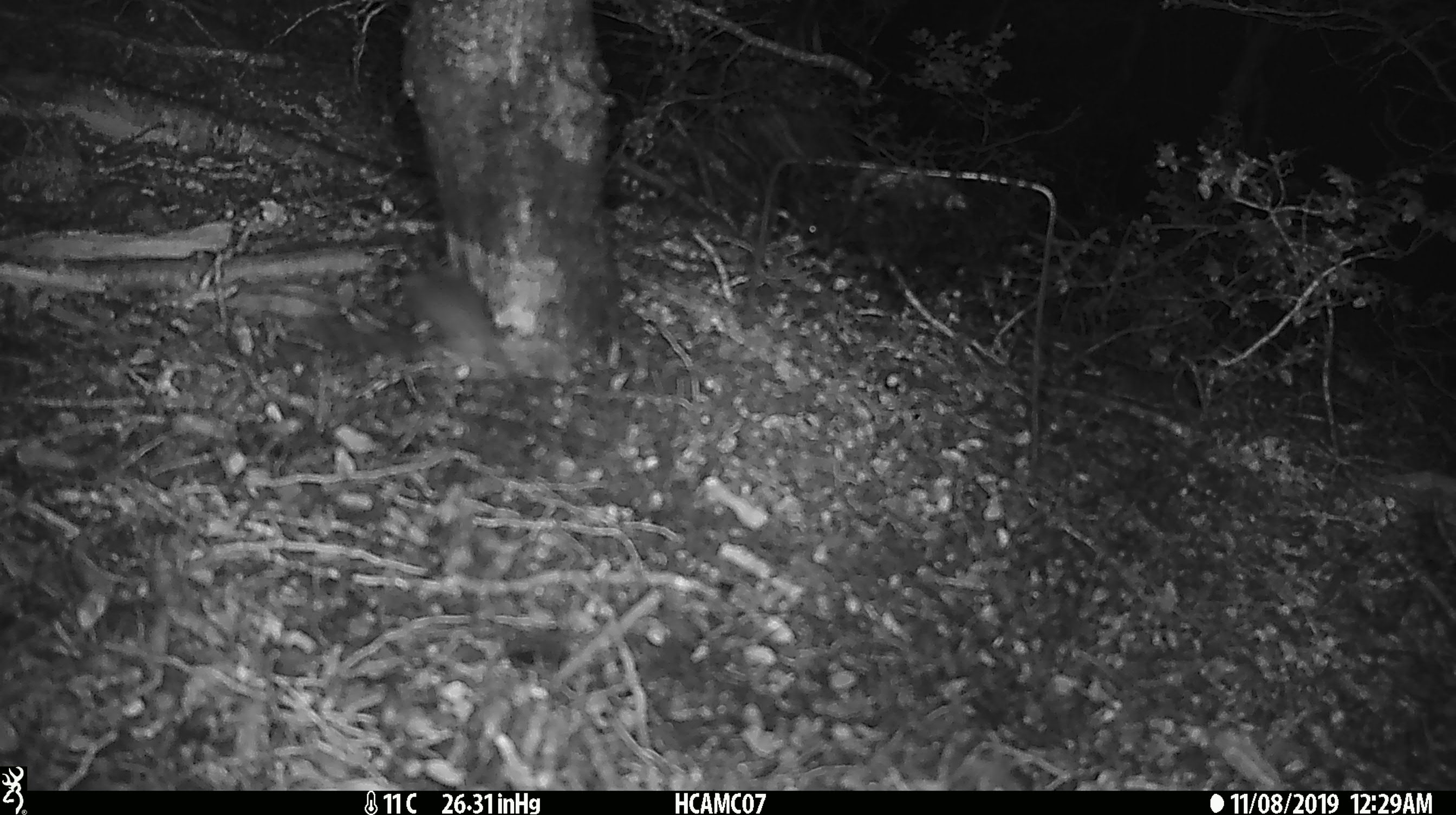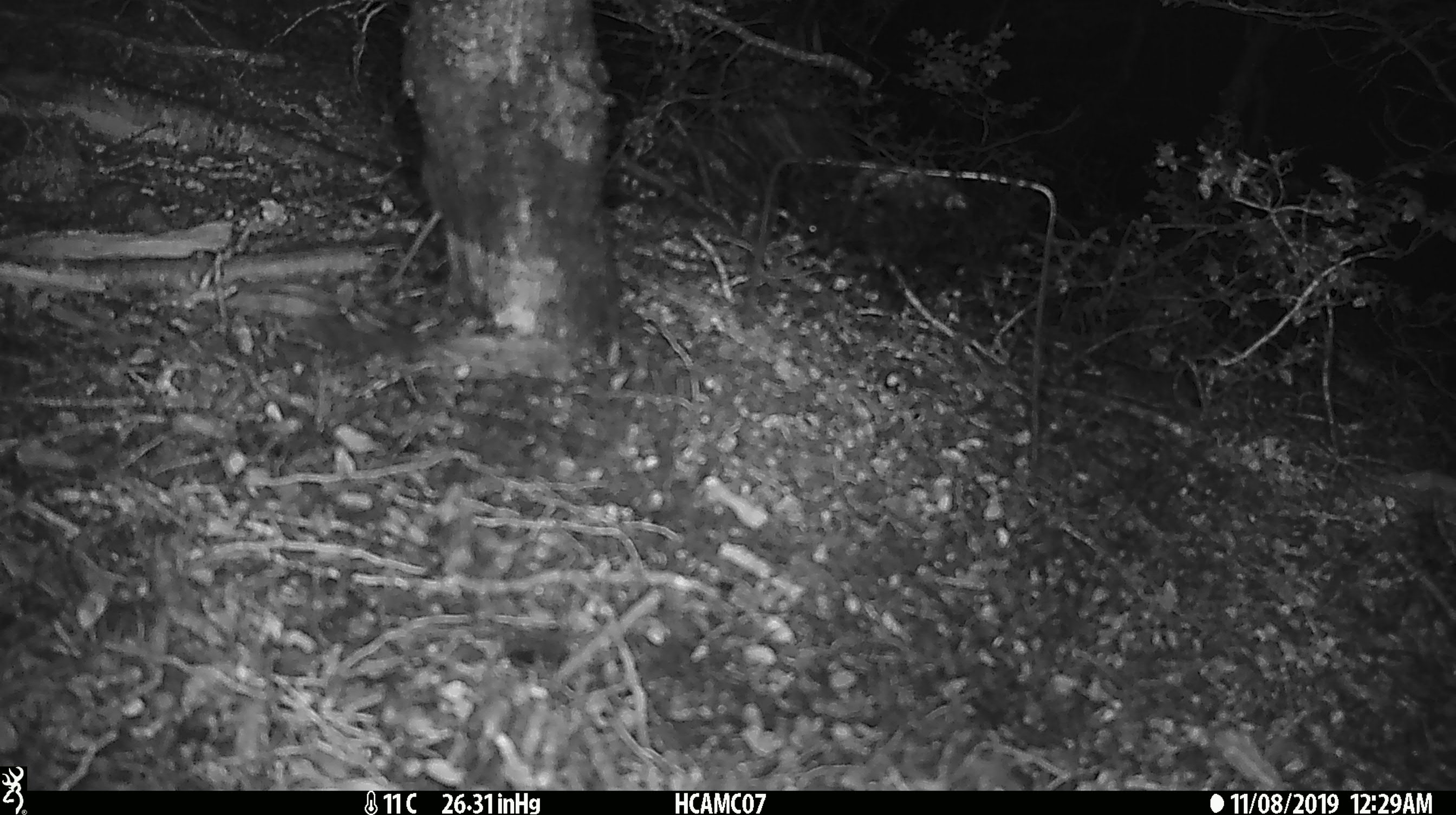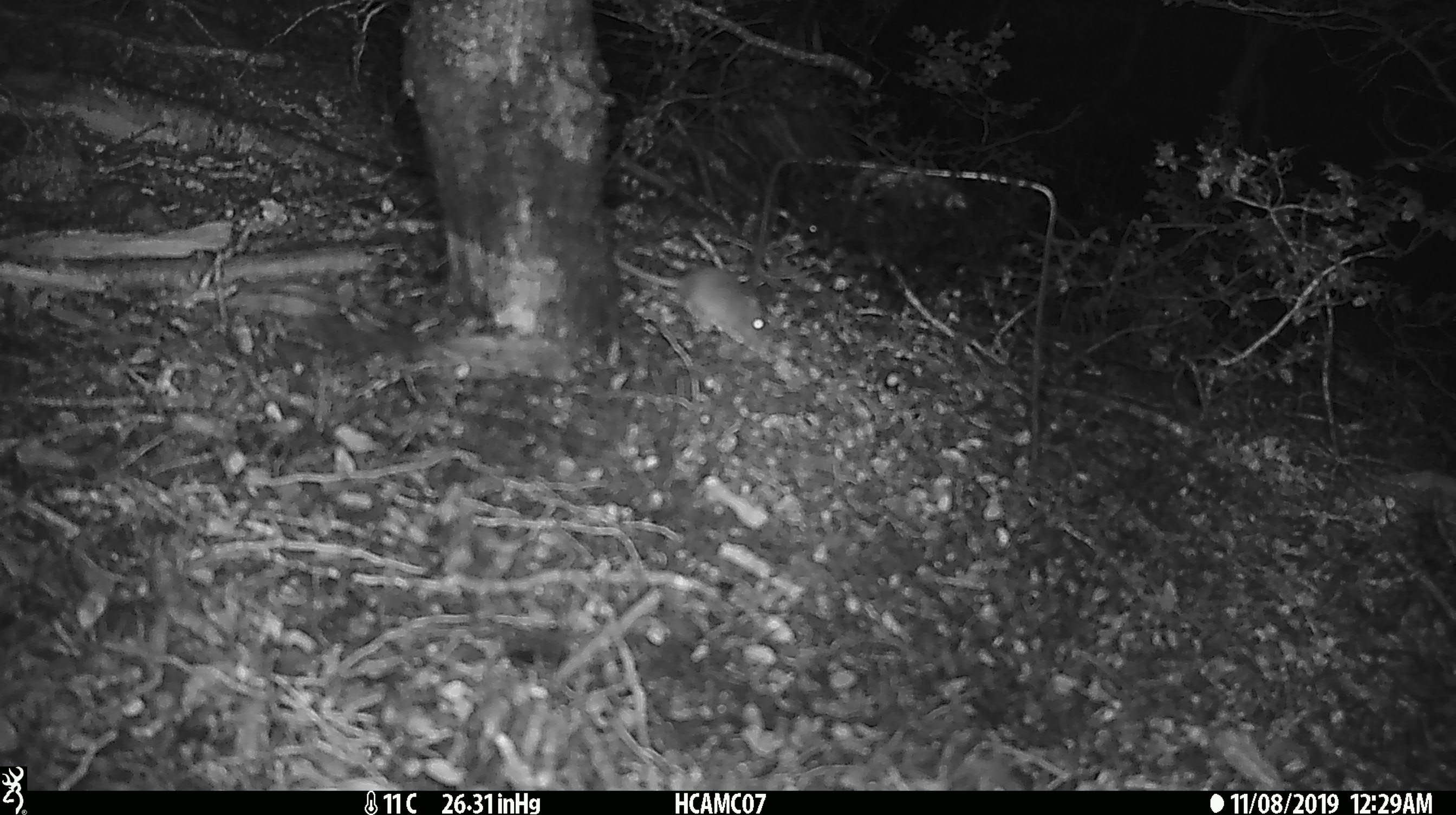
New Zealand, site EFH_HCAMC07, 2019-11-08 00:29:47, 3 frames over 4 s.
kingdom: Animalia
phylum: Chordata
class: Mammalia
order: Rodentia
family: Muridae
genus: Mus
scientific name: Mus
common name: mouse